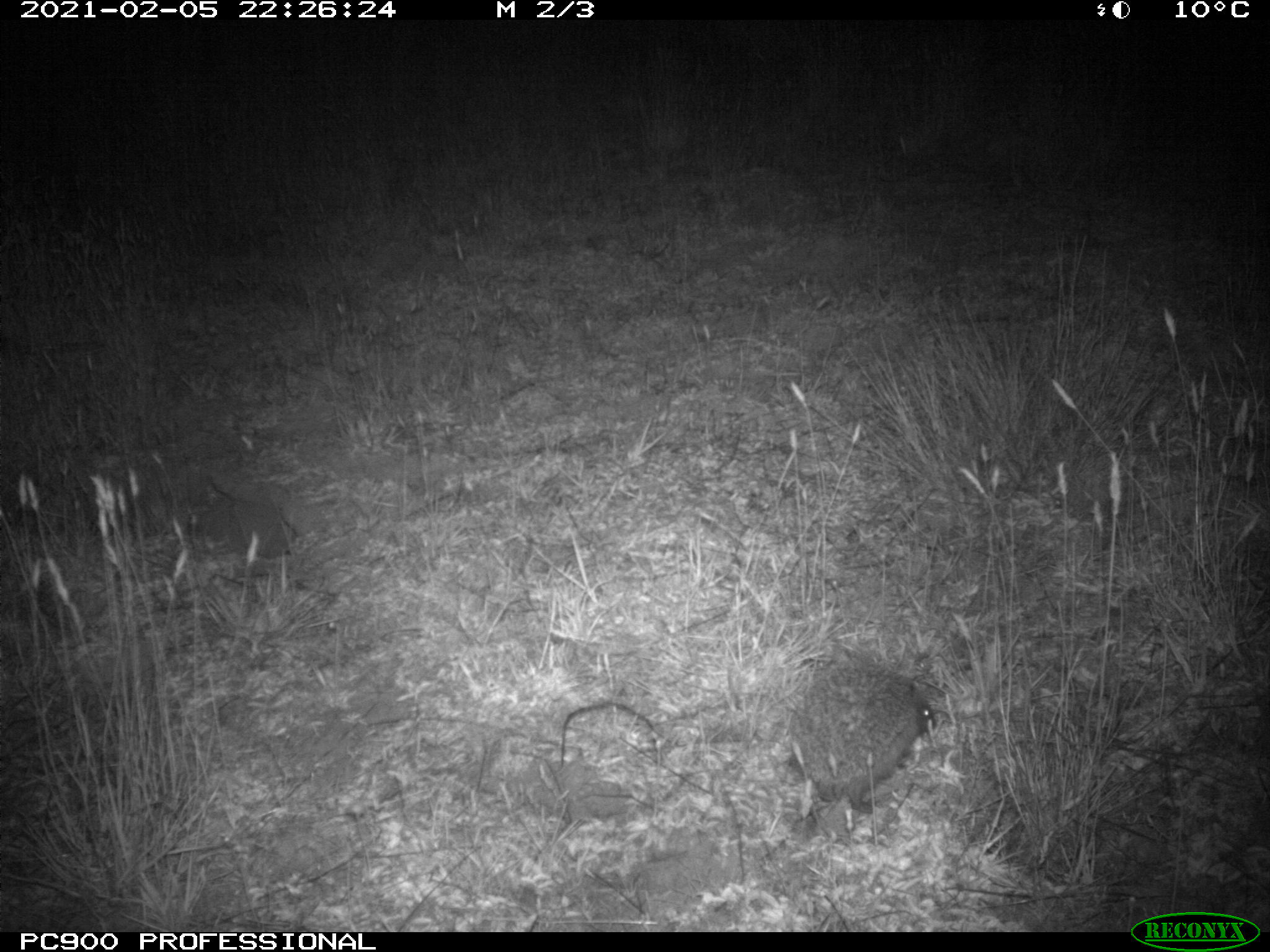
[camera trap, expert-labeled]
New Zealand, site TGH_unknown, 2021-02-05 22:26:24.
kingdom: Animalia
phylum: Chordata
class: Mammalia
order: Eulipotyphla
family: Erinaceidae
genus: Erinaceus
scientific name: Erinaceus europaeus europaeus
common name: european hedgehog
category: hedgehog